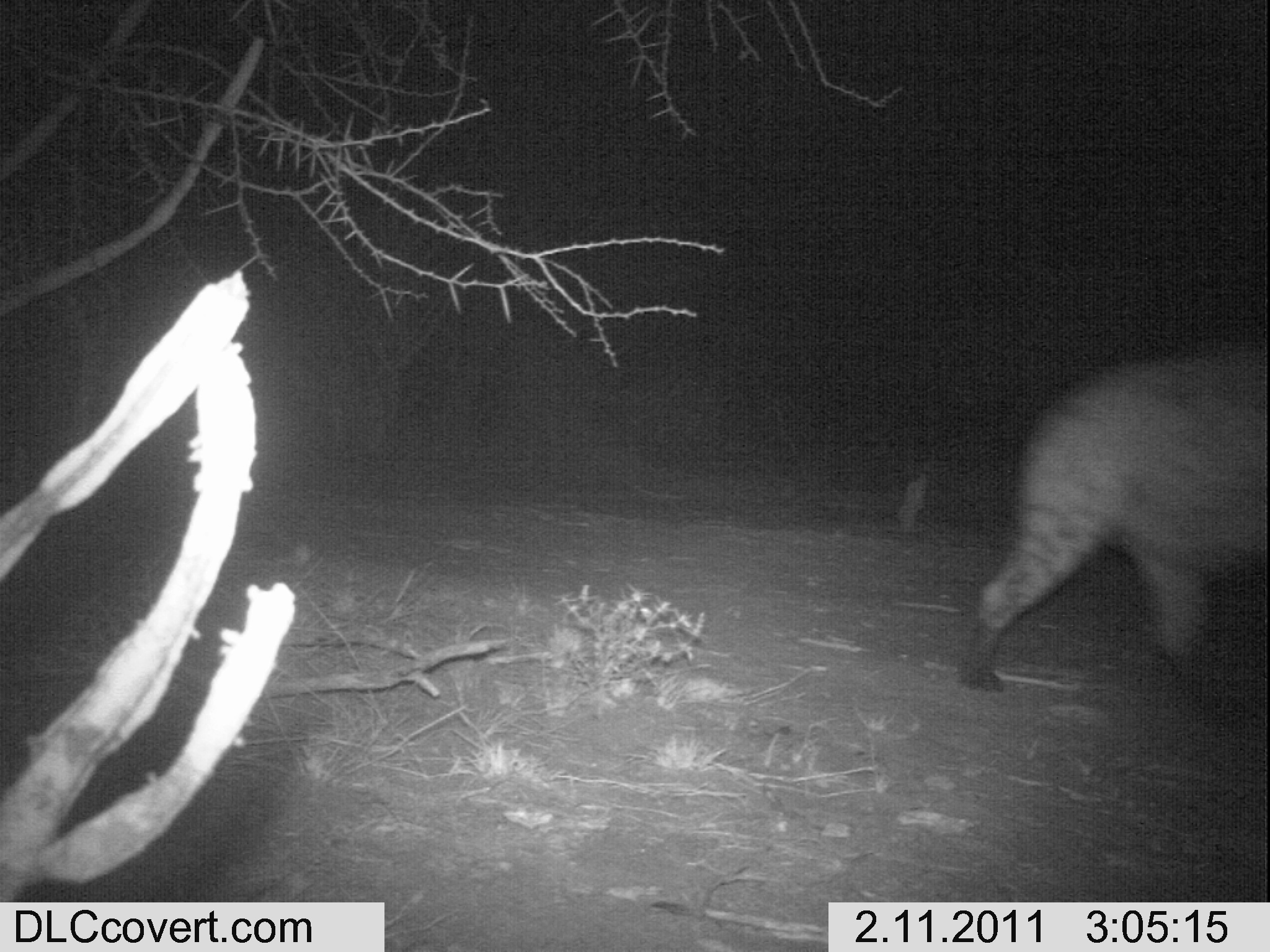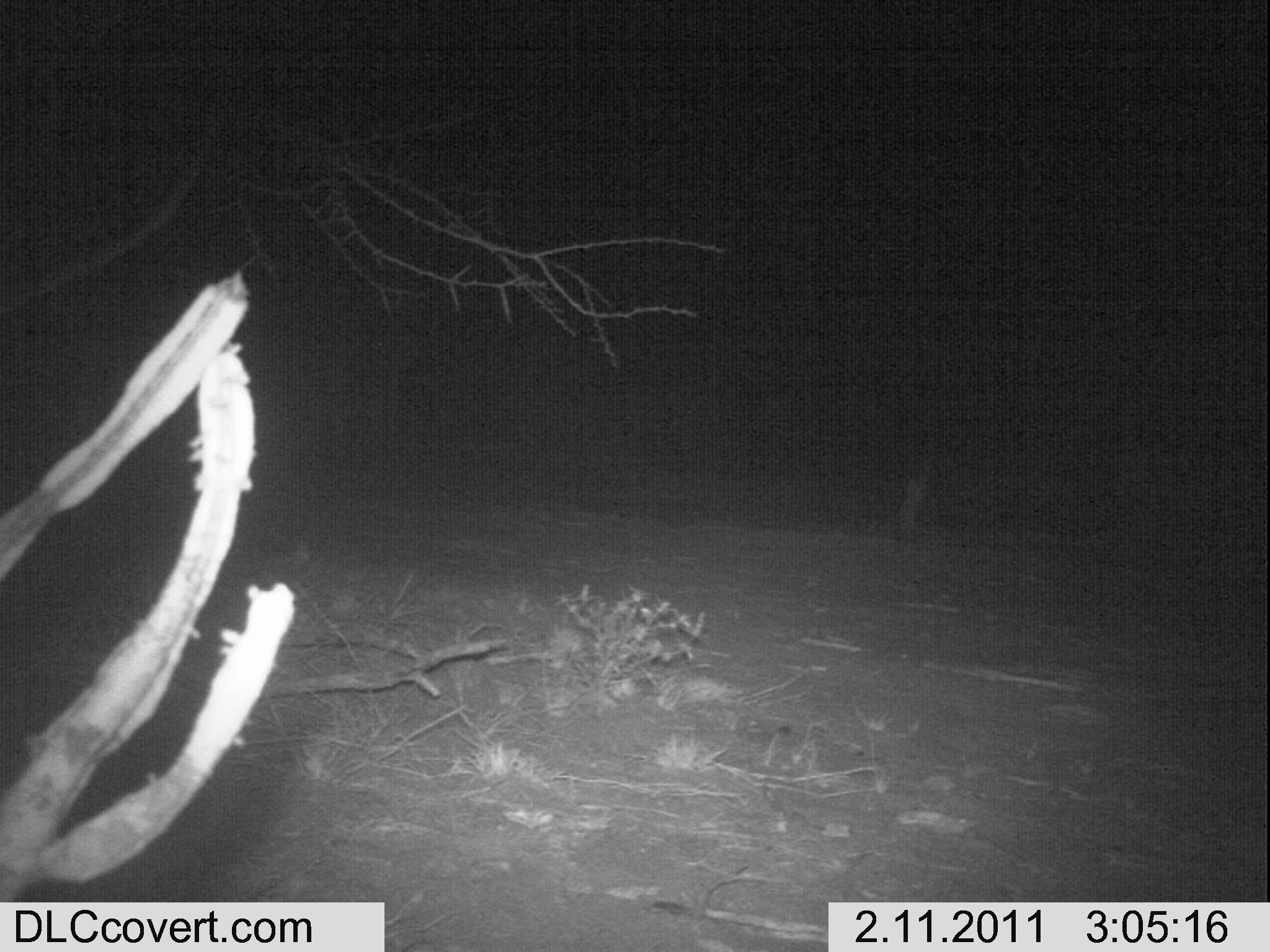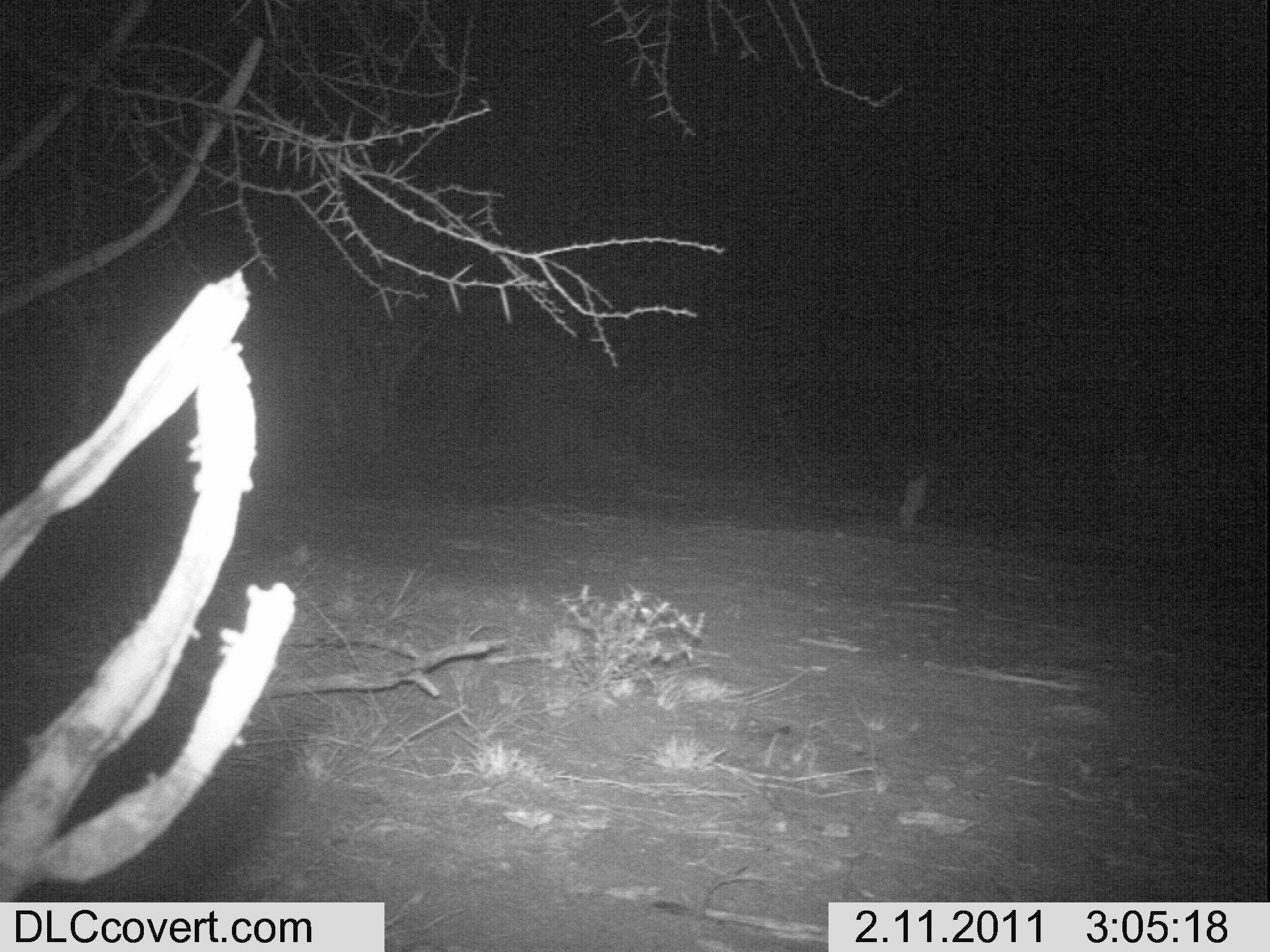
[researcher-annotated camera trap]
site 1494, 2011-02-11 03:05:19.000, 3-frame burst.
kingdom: Animalia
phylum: Chordata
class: Mammalia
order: Carnivora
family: Hyaenidae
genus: Crocuta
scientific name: Crocuta crocuta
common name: spotted hyena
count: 1